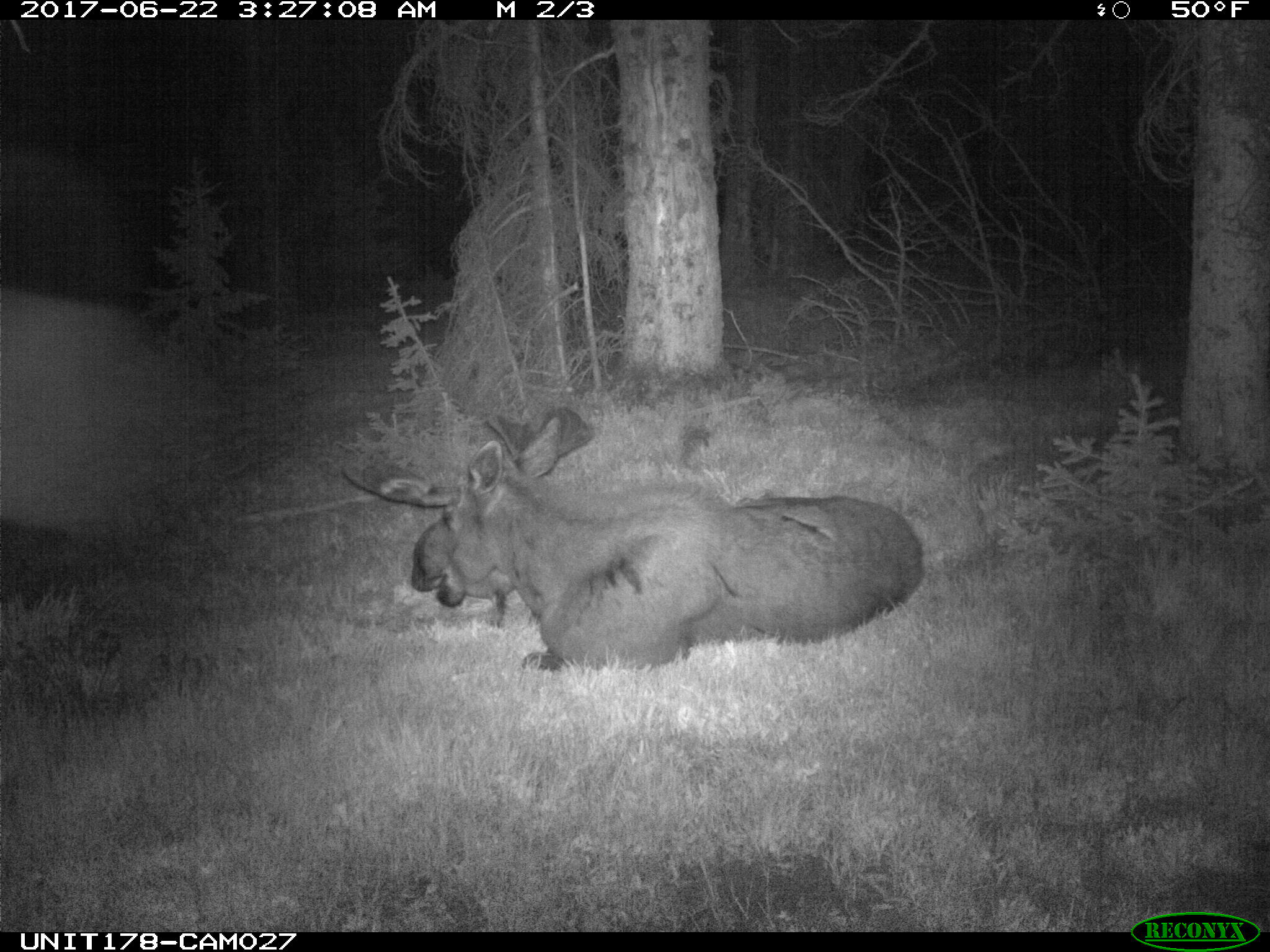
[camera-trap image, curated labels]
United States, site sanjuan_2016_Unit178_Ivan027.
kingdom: Animalia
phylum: Chordata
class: Mammalia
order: Artiodactyla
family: Cervidae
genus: Alces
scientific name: Alces alces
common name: moose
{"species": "Alces alces (moose)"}